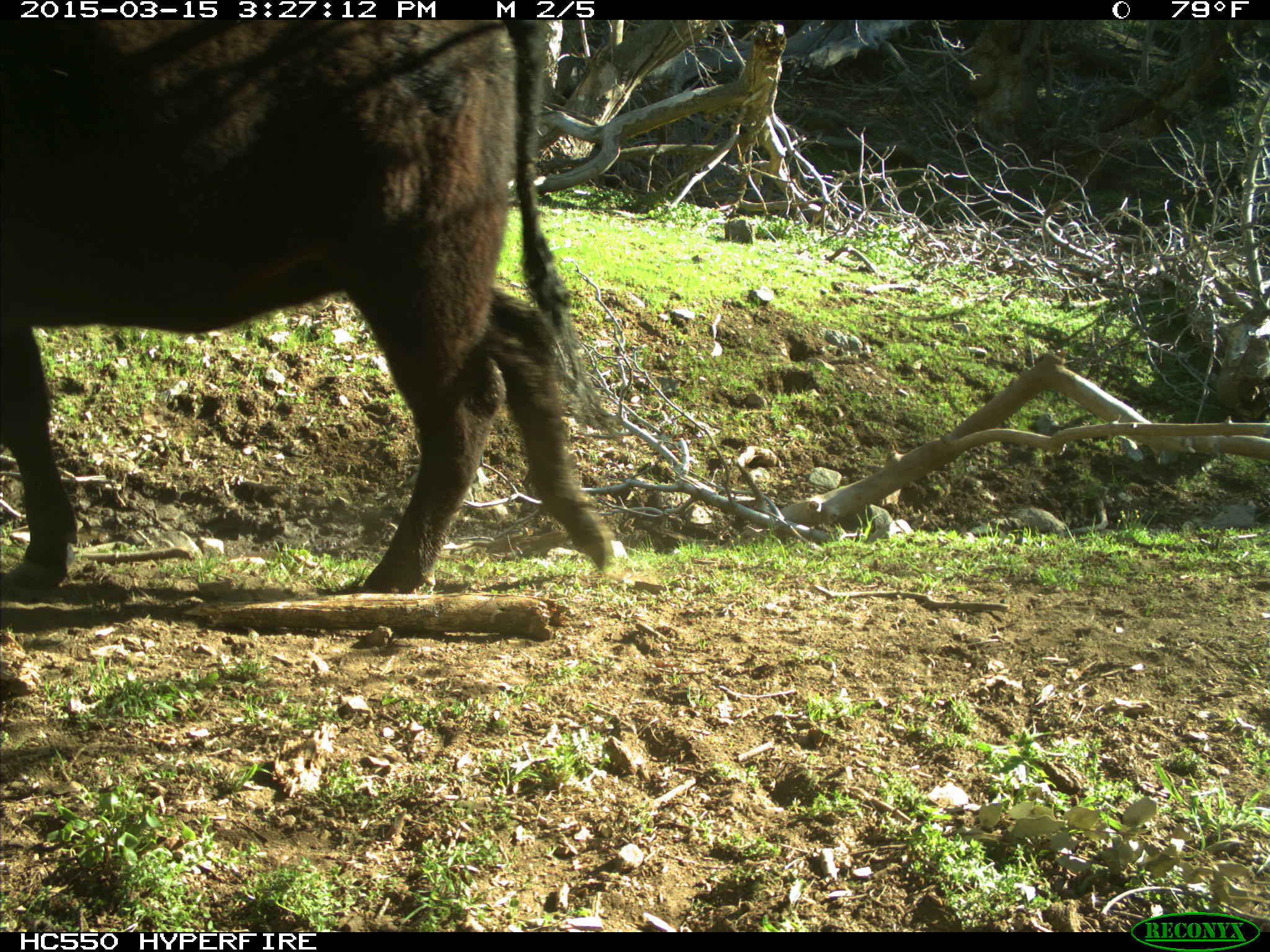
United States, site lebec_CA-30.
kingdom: Animalia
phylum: Chordata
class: Mammalia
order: Artiodactyla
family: Bovidae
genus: Bos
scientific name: Bos taurus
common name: domestic cow